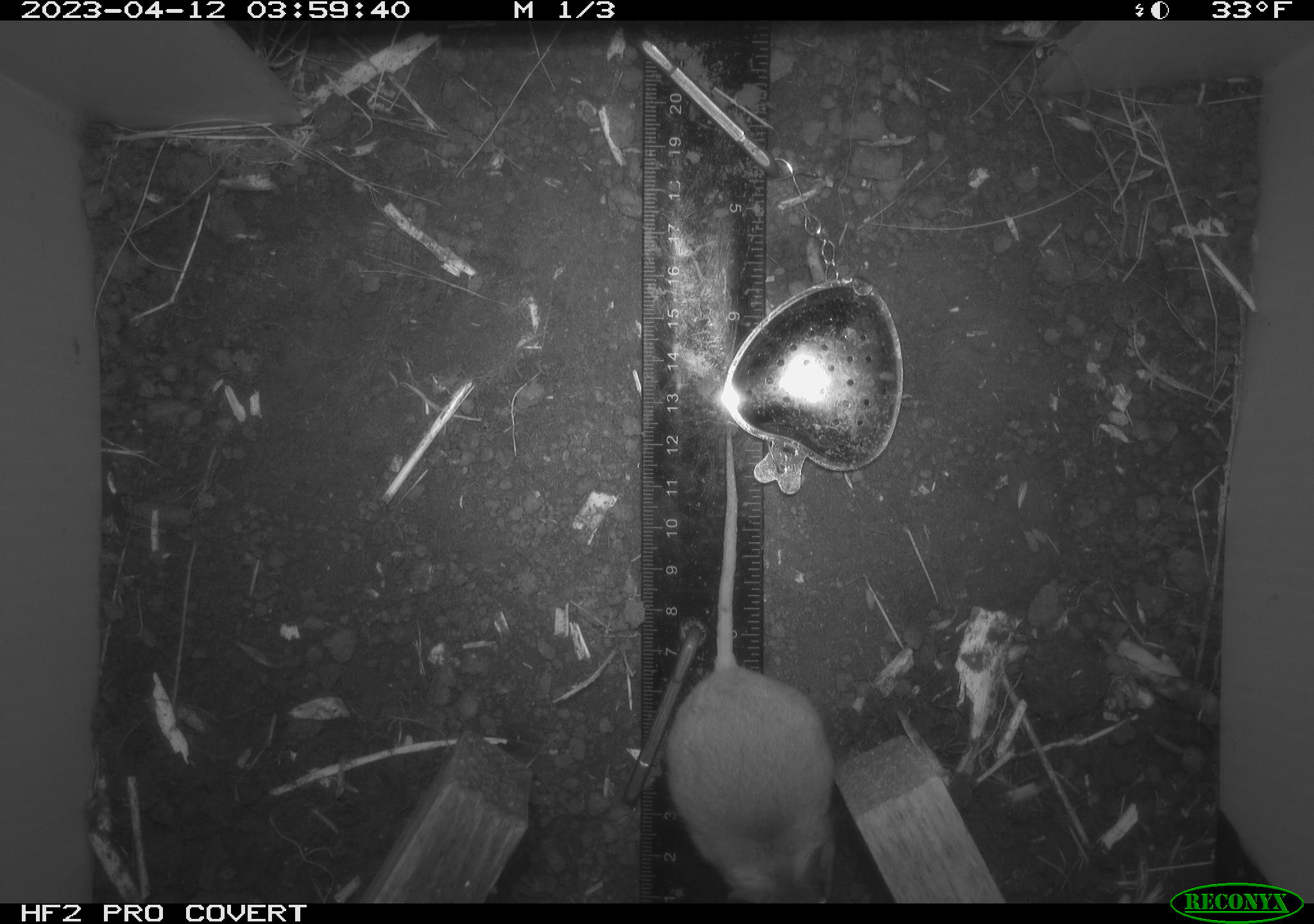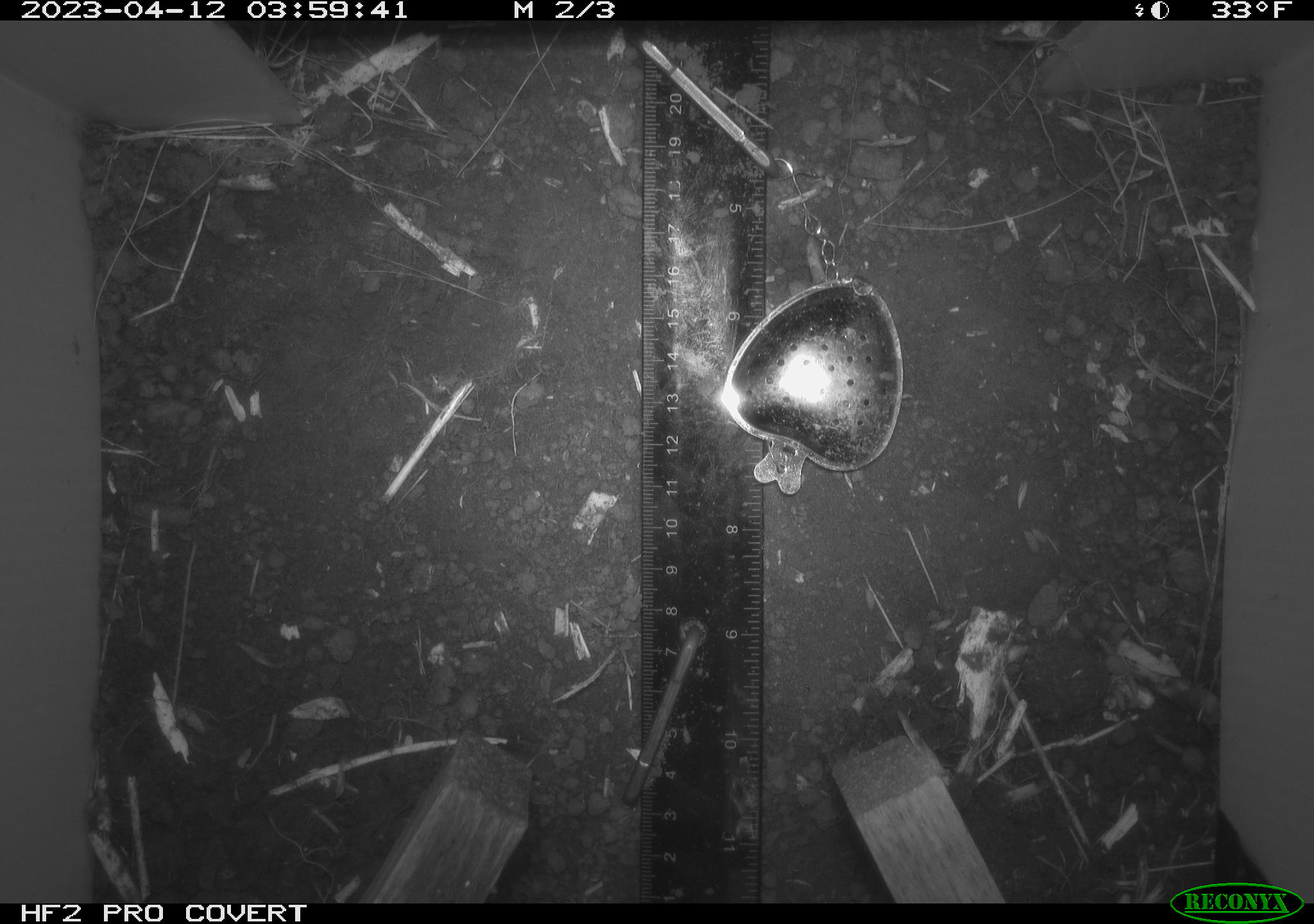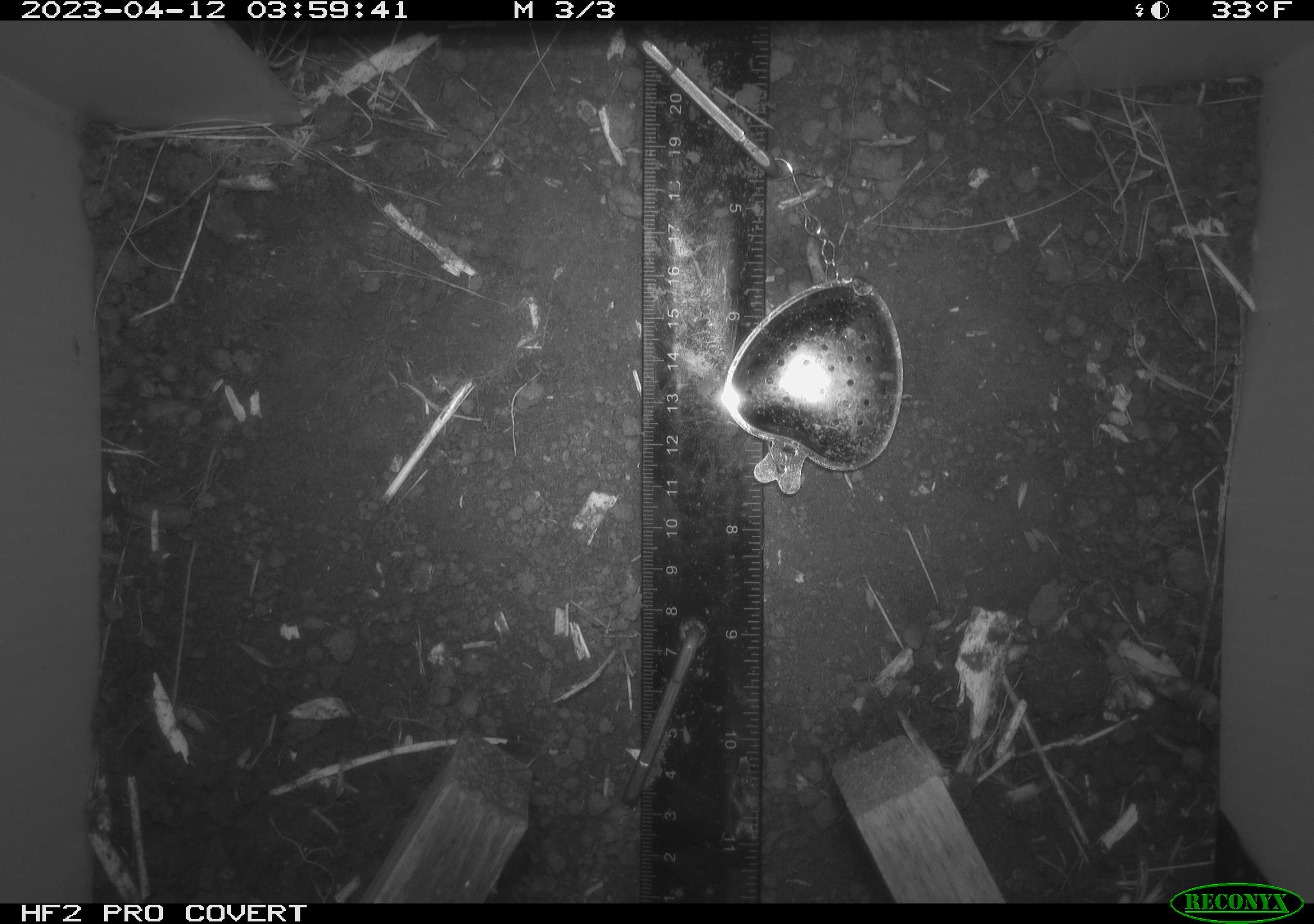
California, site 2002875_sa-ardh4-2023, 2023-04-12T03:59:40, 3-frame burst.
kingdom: Animalia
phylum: Chordata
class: Mammalia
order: Rodentia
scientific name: Rodentia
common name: mouse species